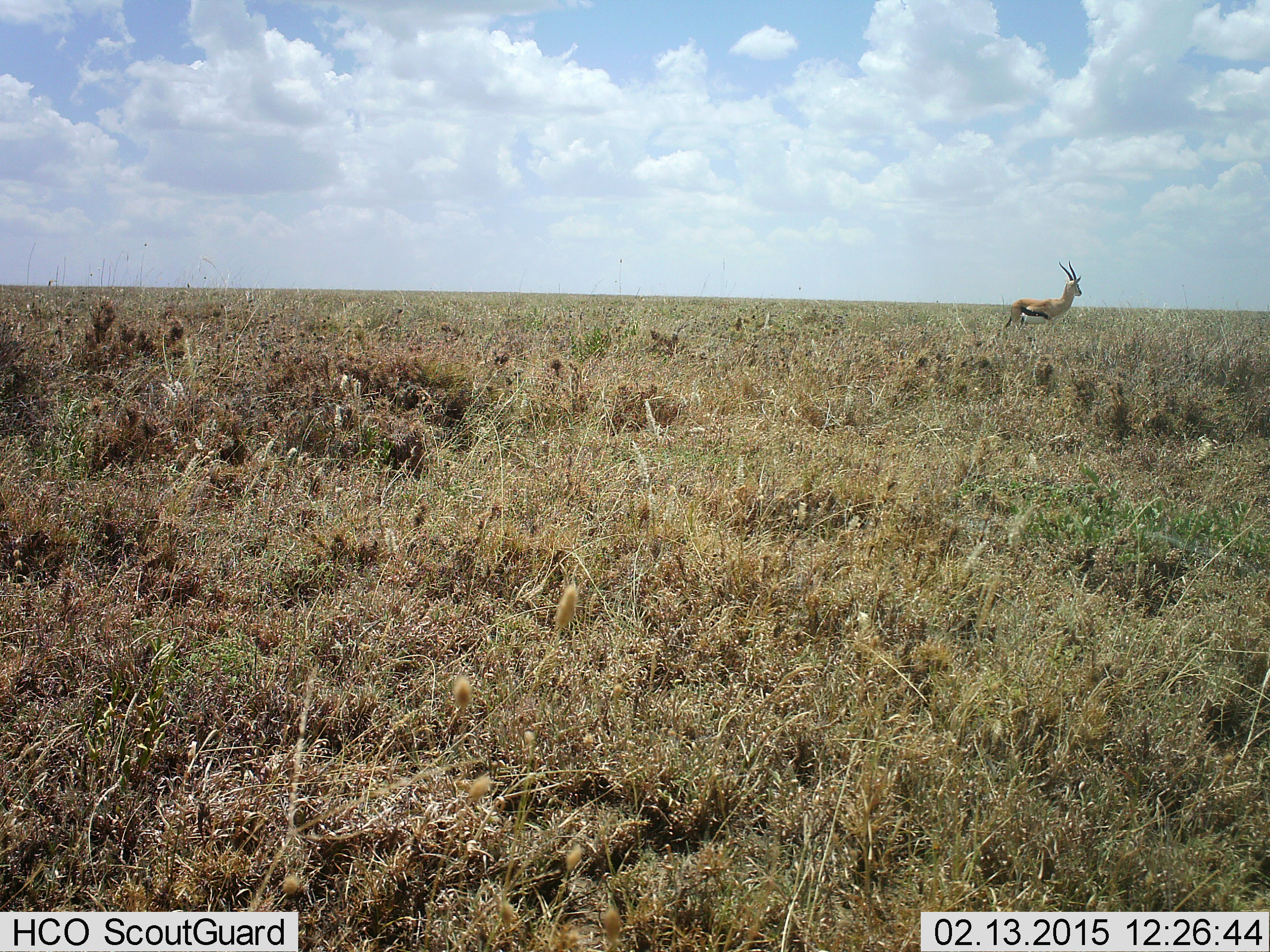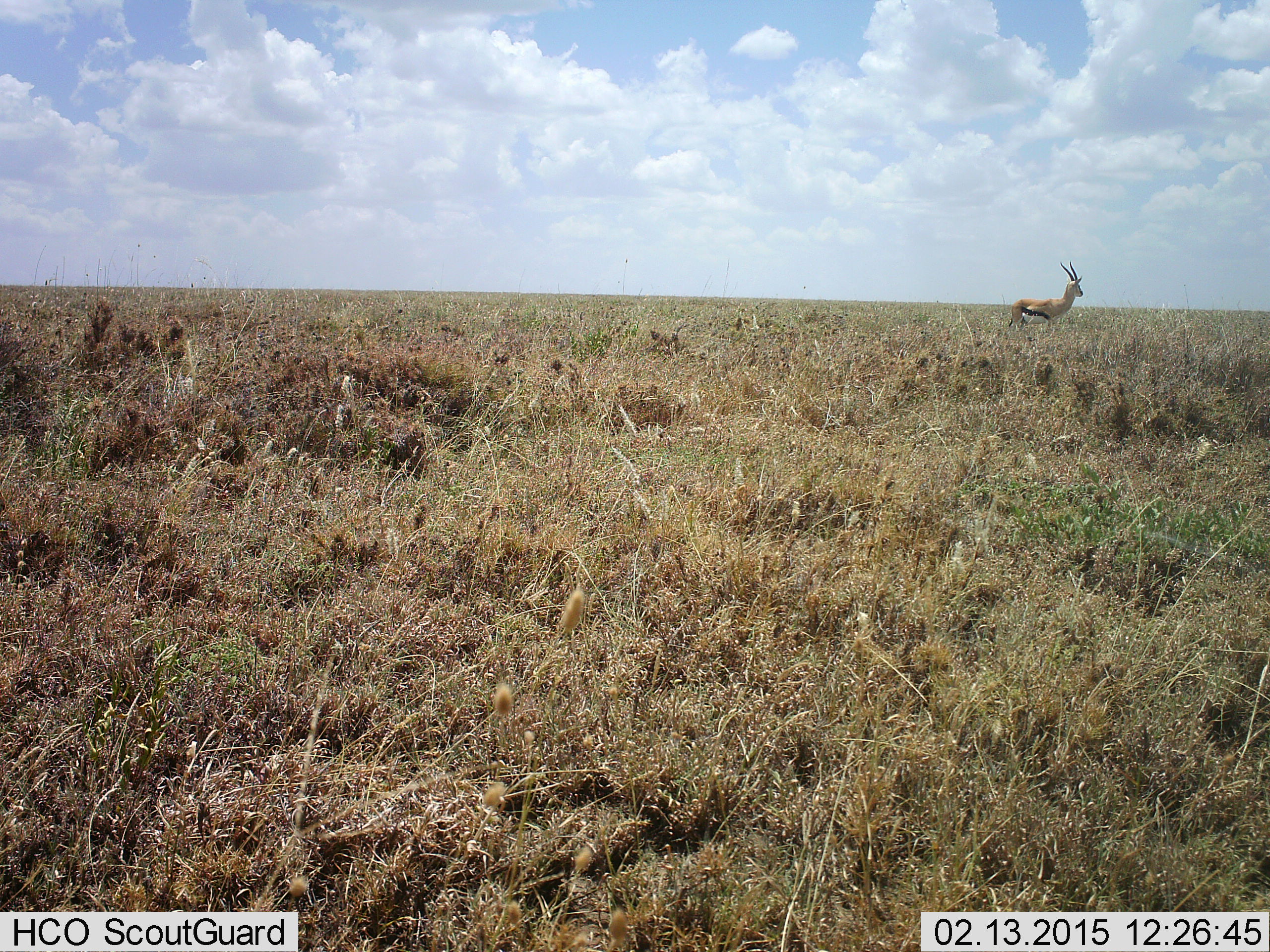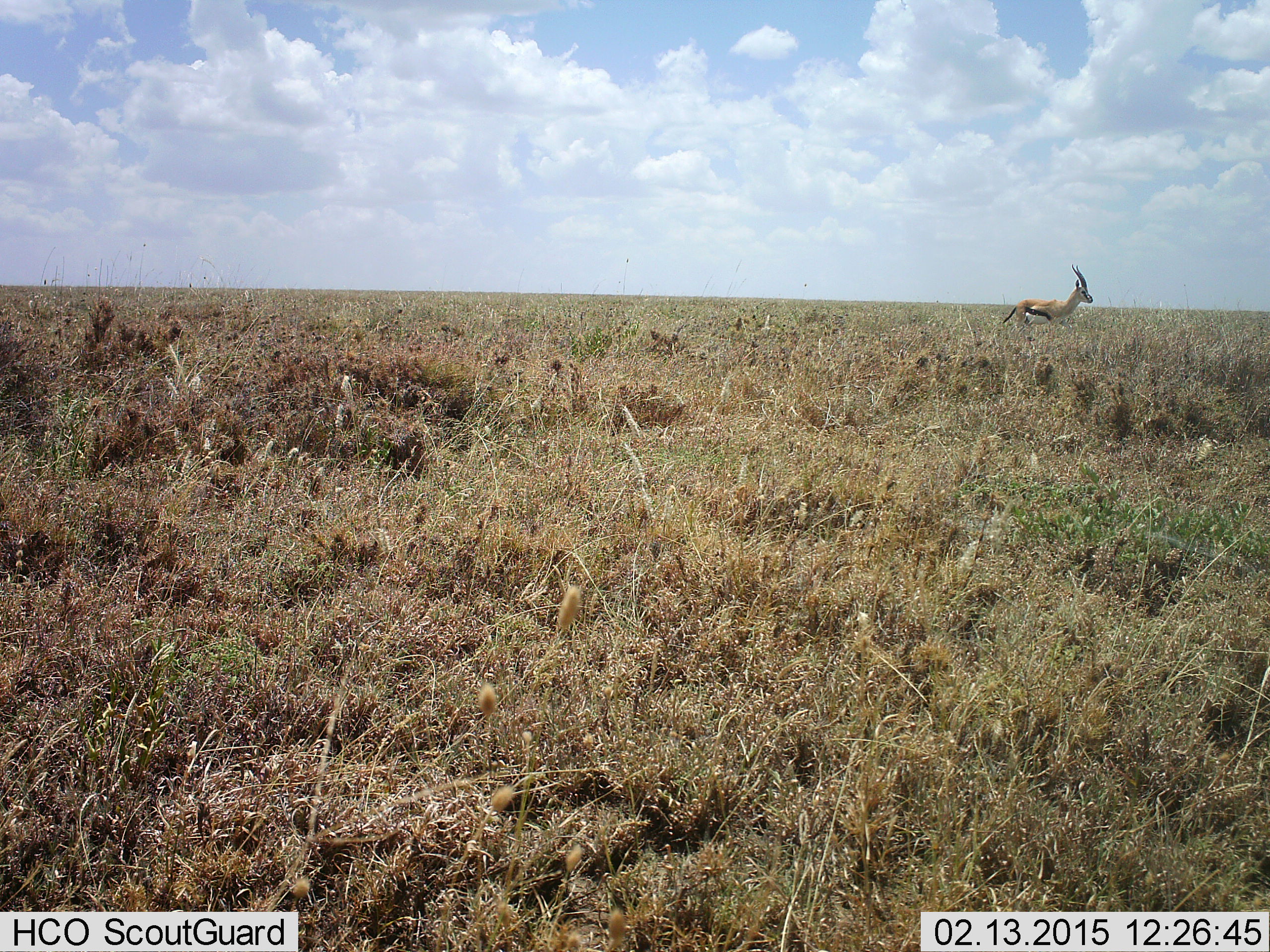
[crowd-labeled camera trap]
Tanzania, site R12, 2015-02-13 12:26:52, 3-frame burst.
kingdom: Animalia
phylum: Chordata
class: Mammalia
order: Artiodactyla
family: Bovidae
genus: Eudorcas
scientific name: Eudorcas thomsonii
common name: thomson's gazelle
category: gazellethomsons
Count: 1.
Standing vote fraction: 100%.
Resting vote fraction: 0%.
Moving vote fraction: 0%.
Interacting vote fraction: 0%.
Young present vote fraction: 0%.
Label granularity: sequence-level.